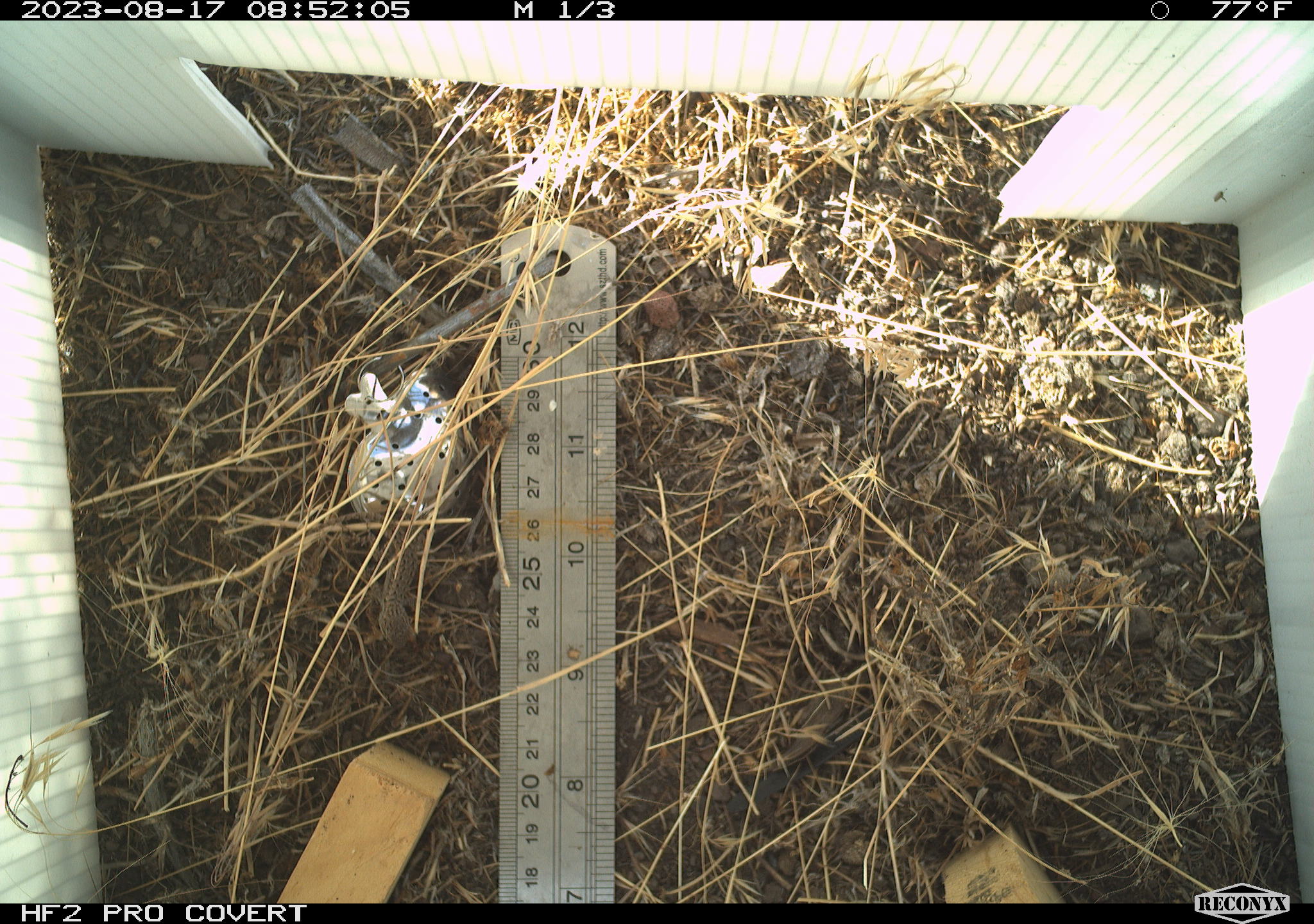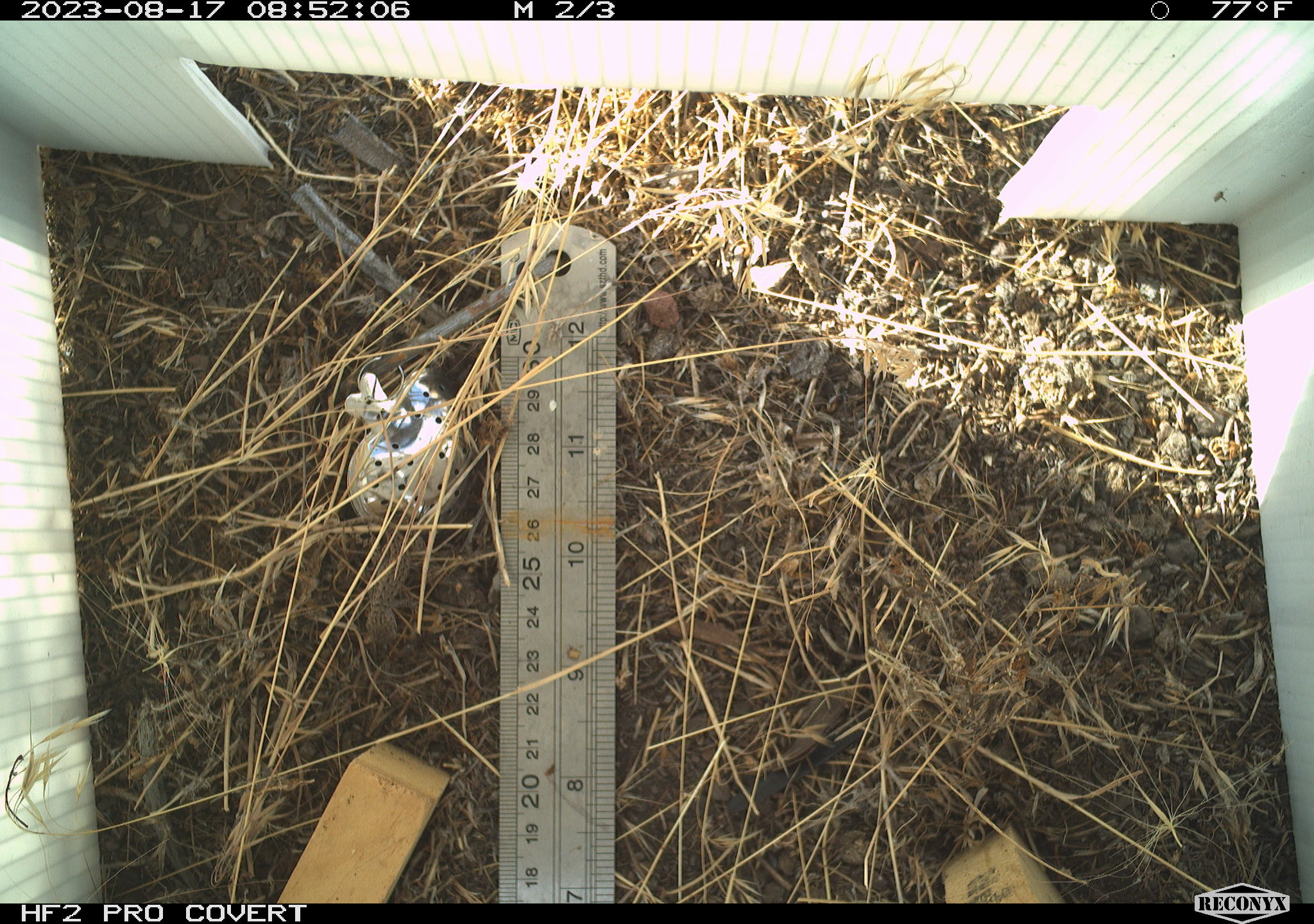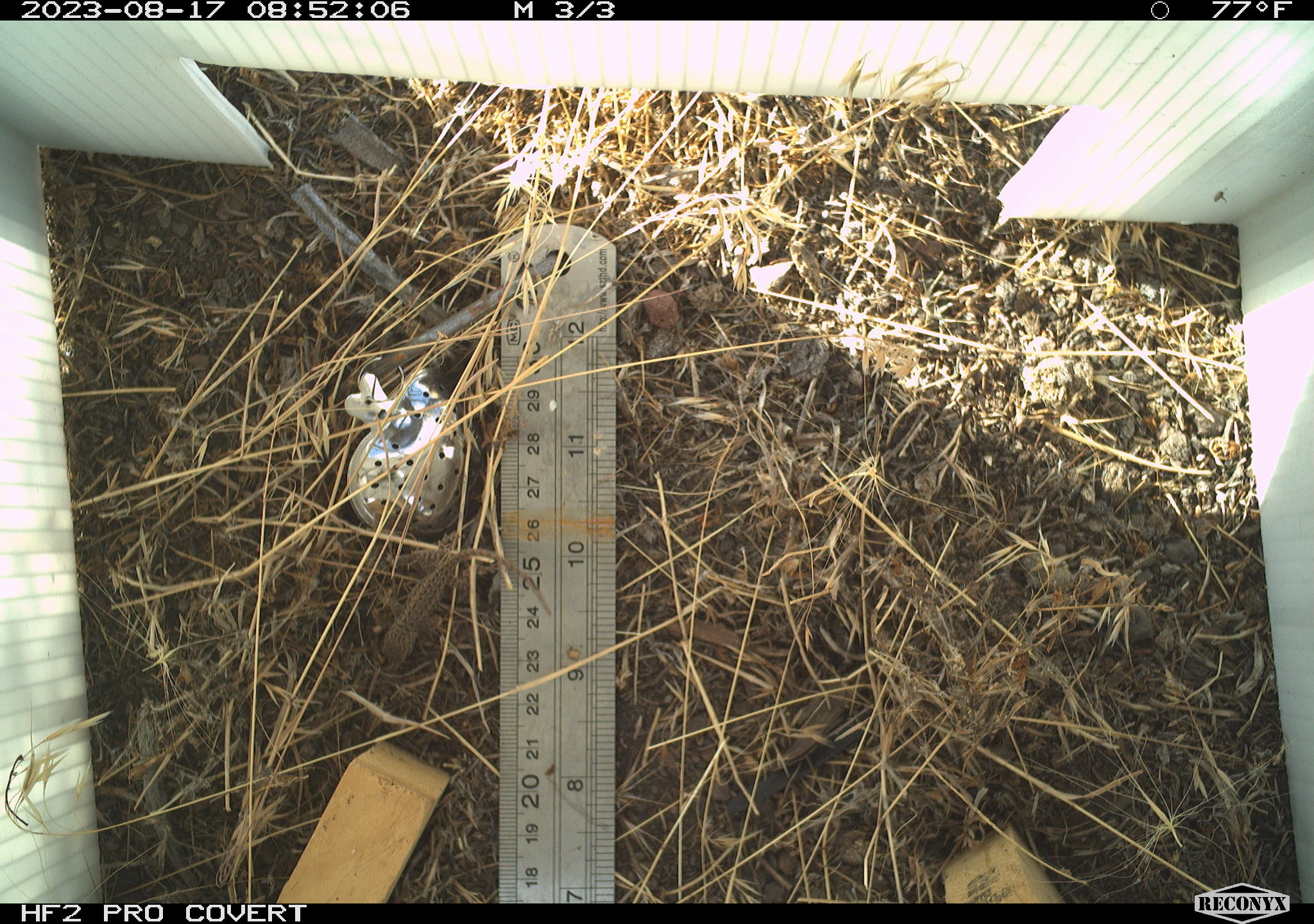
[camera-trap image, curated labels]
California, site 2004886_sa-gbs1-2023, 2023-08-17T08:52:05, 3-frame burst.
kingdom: Animalia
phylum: Chordata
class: Reptilia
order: Squamata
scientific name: Squamata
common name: lizards and snakes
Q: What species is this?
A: Lizards and snakes (Squamata).